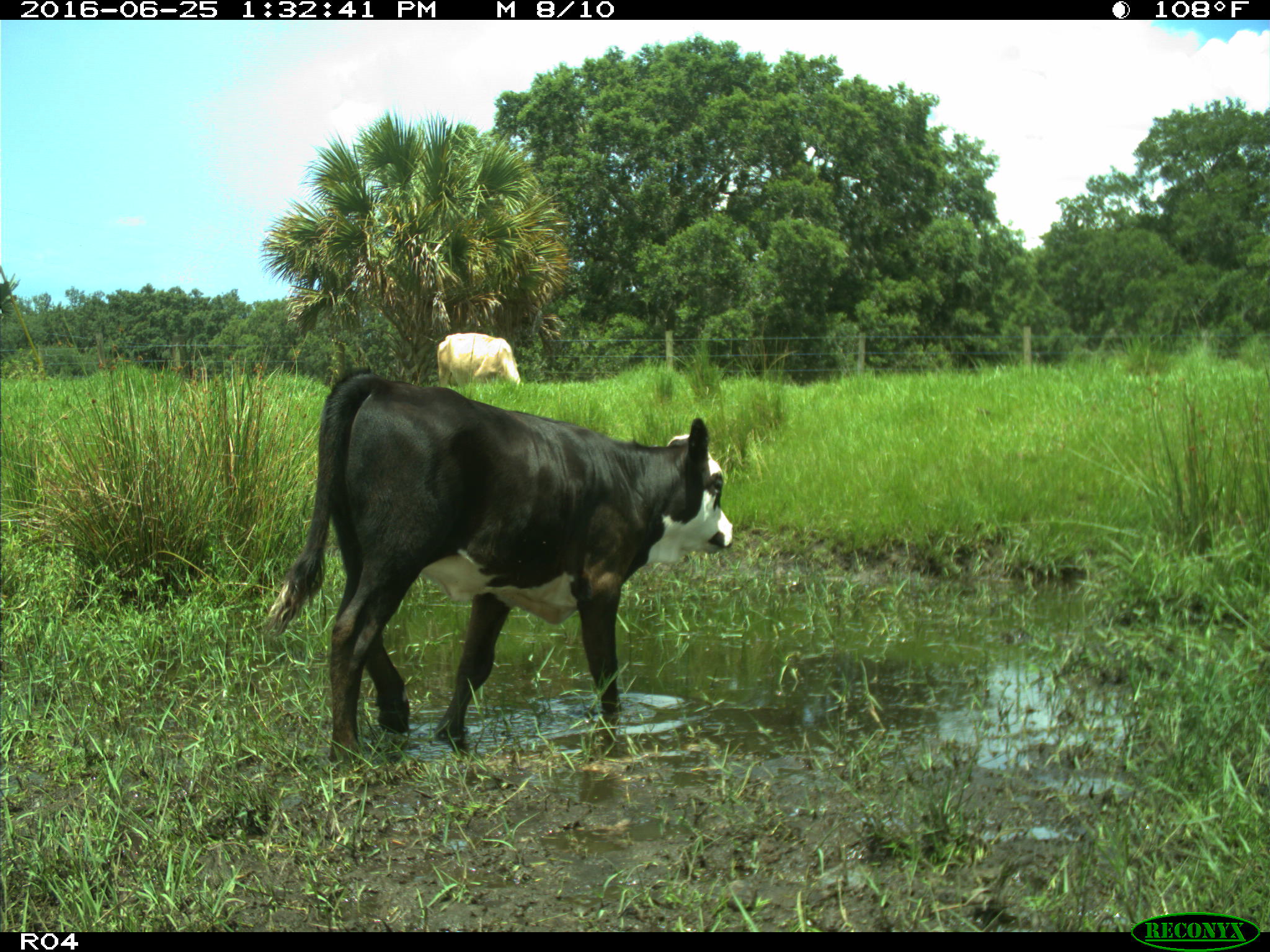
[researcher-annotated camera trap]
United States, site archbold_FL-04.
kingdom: Animalia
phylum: Chordata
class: Mammalia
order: Artiodactyla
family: Bovidae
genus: Bos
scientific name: Bos taurus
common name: domestic cow